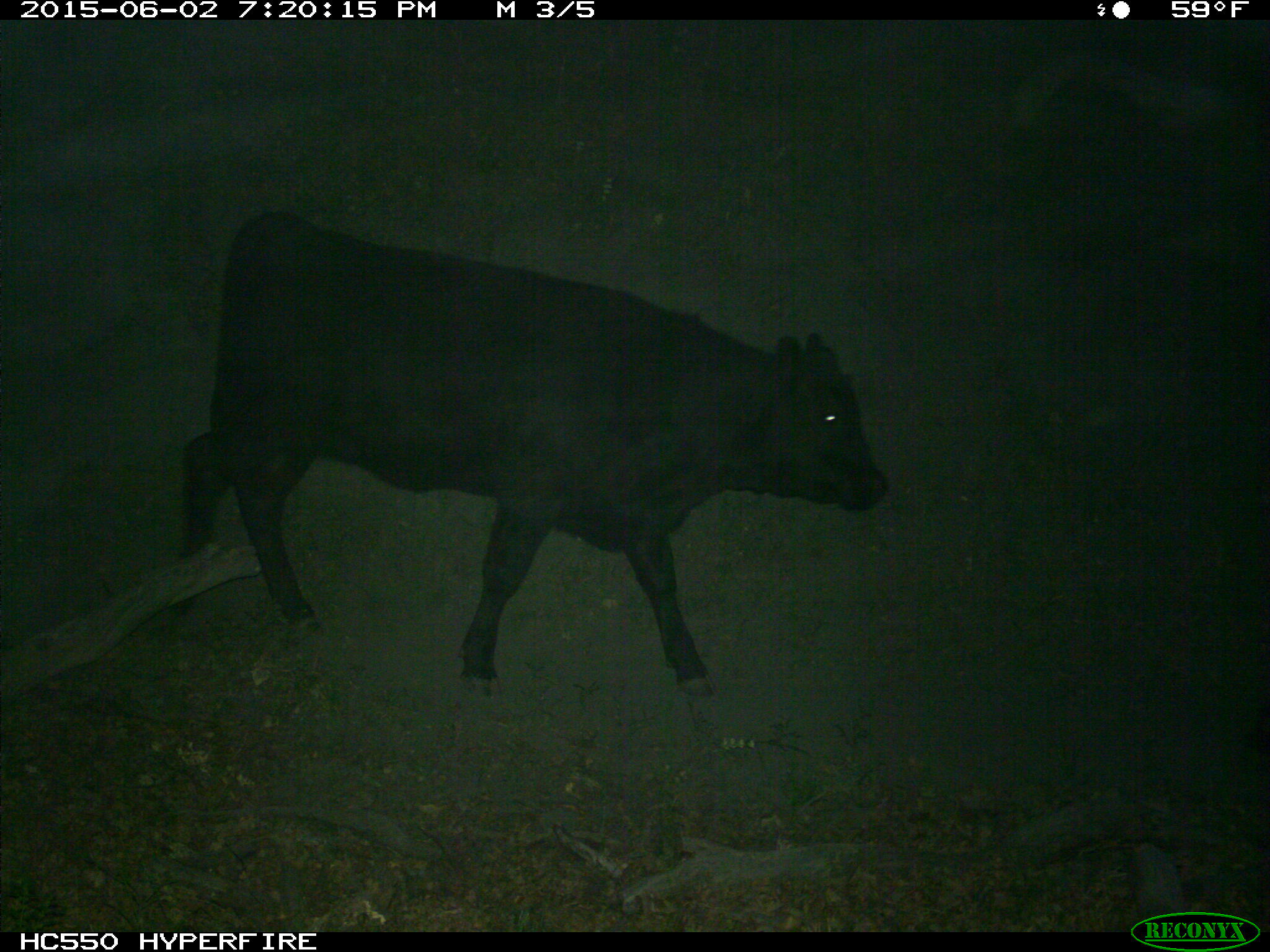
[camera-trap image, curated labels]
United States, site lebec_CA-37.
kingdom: Animalia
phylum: Chordata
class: Mammalia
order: Artiodactyla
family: Bovidae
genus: Bos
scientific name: Bos taurus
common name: domestic cow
Bos taurus (domestic cow).